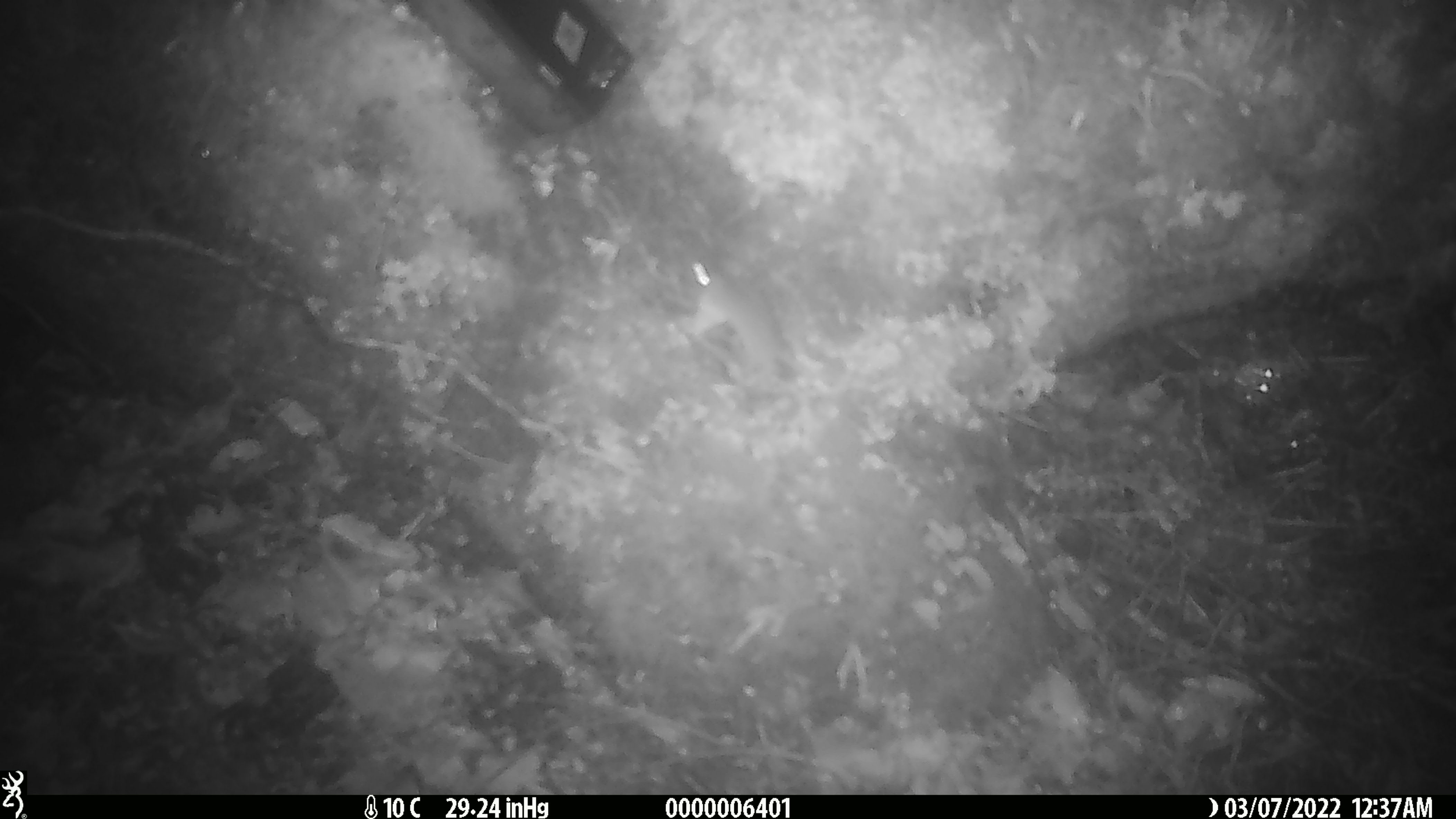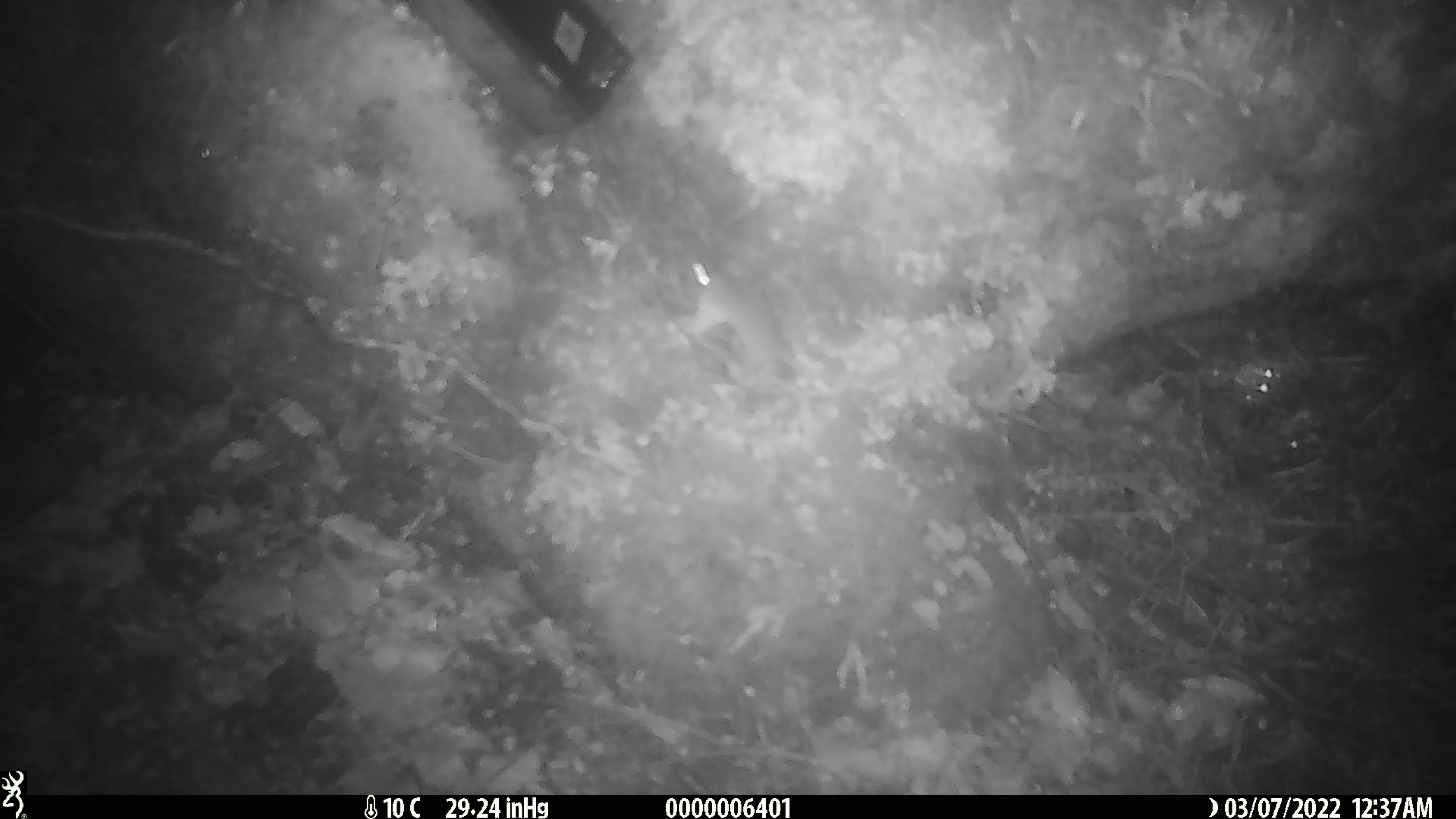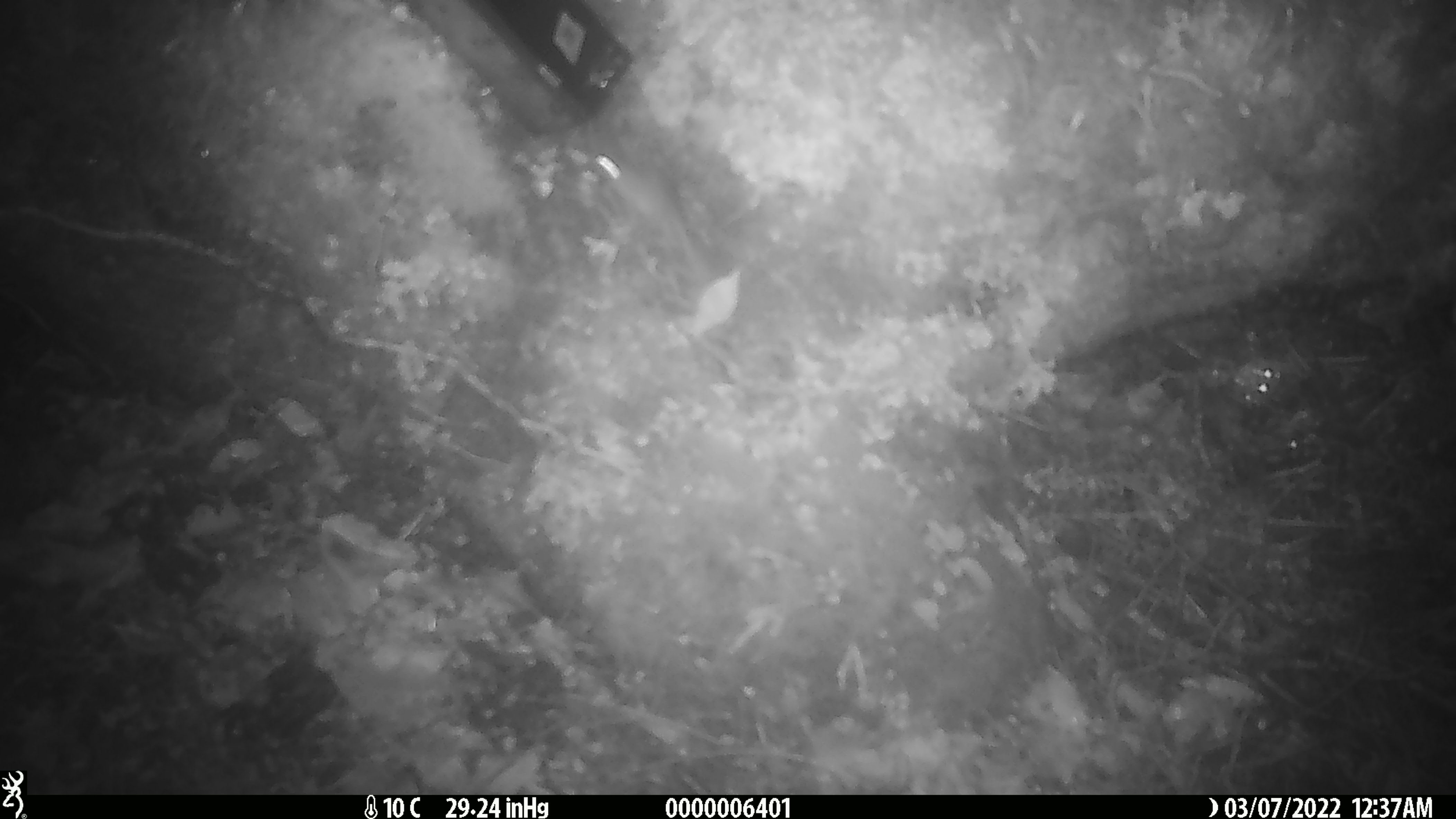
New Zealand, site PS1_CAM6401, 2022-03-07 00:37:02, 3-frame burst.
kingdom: Animalia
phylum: Chordata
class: Mammalia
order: Rodentia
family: Muridae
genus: Mus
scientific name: Mus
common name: mouse